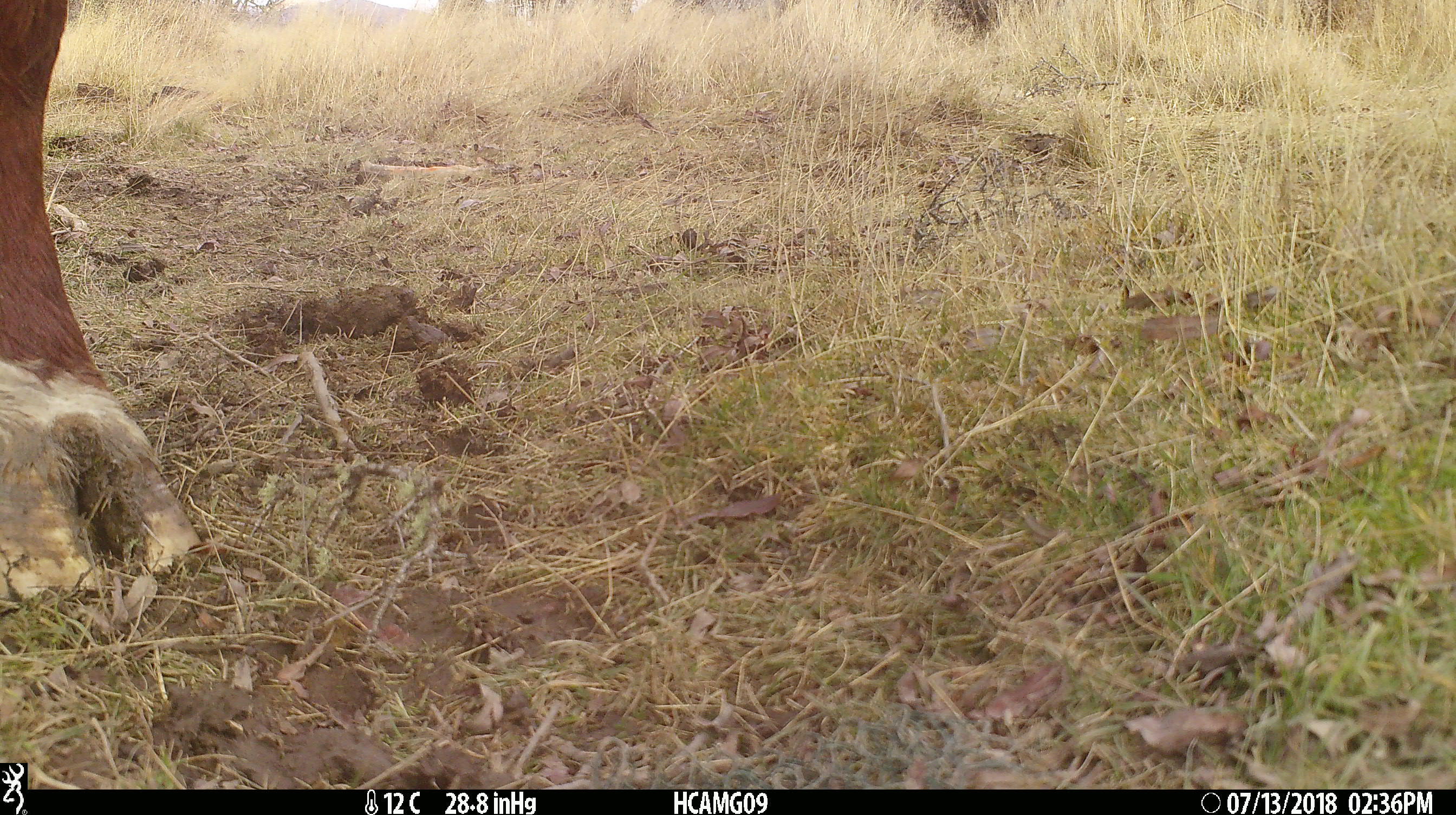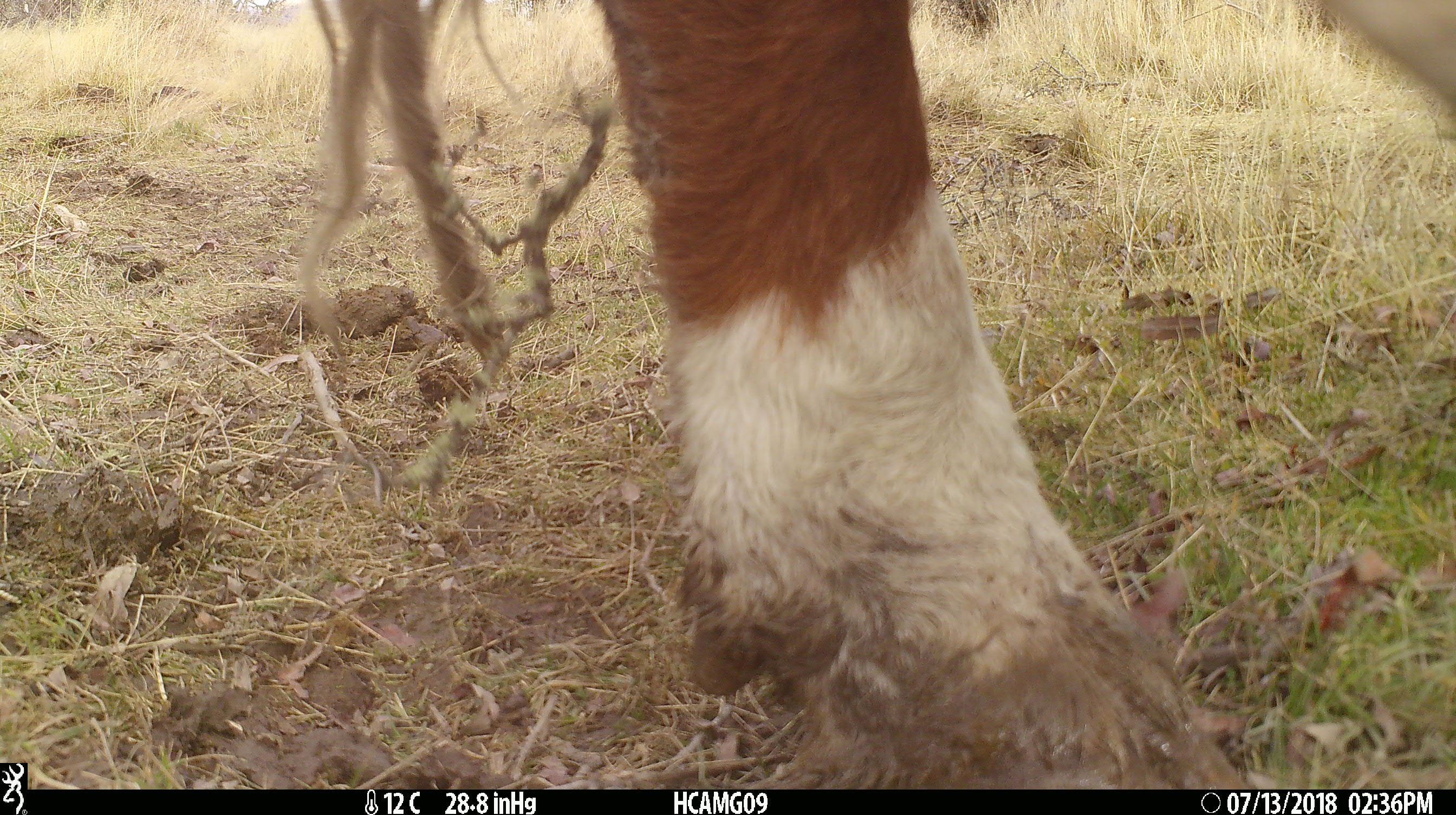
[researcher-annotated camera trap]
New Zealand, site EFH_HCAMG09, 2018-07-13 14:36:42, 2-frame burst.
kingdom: Animalia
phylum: Chordata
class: Mammalia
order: Artiodactyla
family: Bovidae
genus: Bos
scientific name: Bos taurus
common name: domestic cow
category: cow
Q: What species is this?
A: Cow (domestic cow) (Bos taurus).